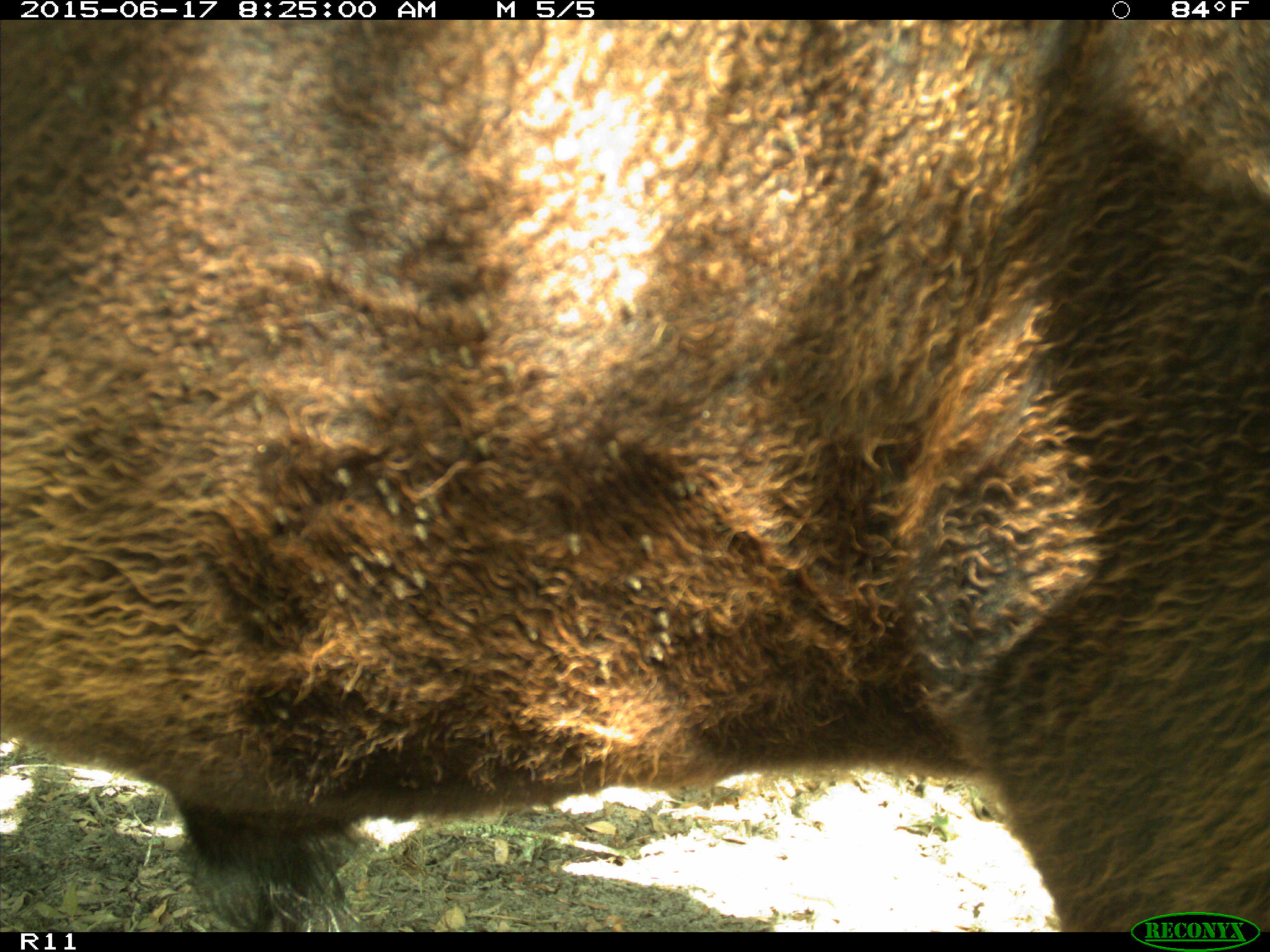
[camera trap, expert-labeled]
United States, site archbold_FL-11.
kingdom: Animalia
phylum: Chordata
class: Mammalia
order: Artiodactyla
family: Bovidae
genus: Bos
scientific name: Bos taurus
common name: domestic cow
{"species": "Bos taurus (domestic cow)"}